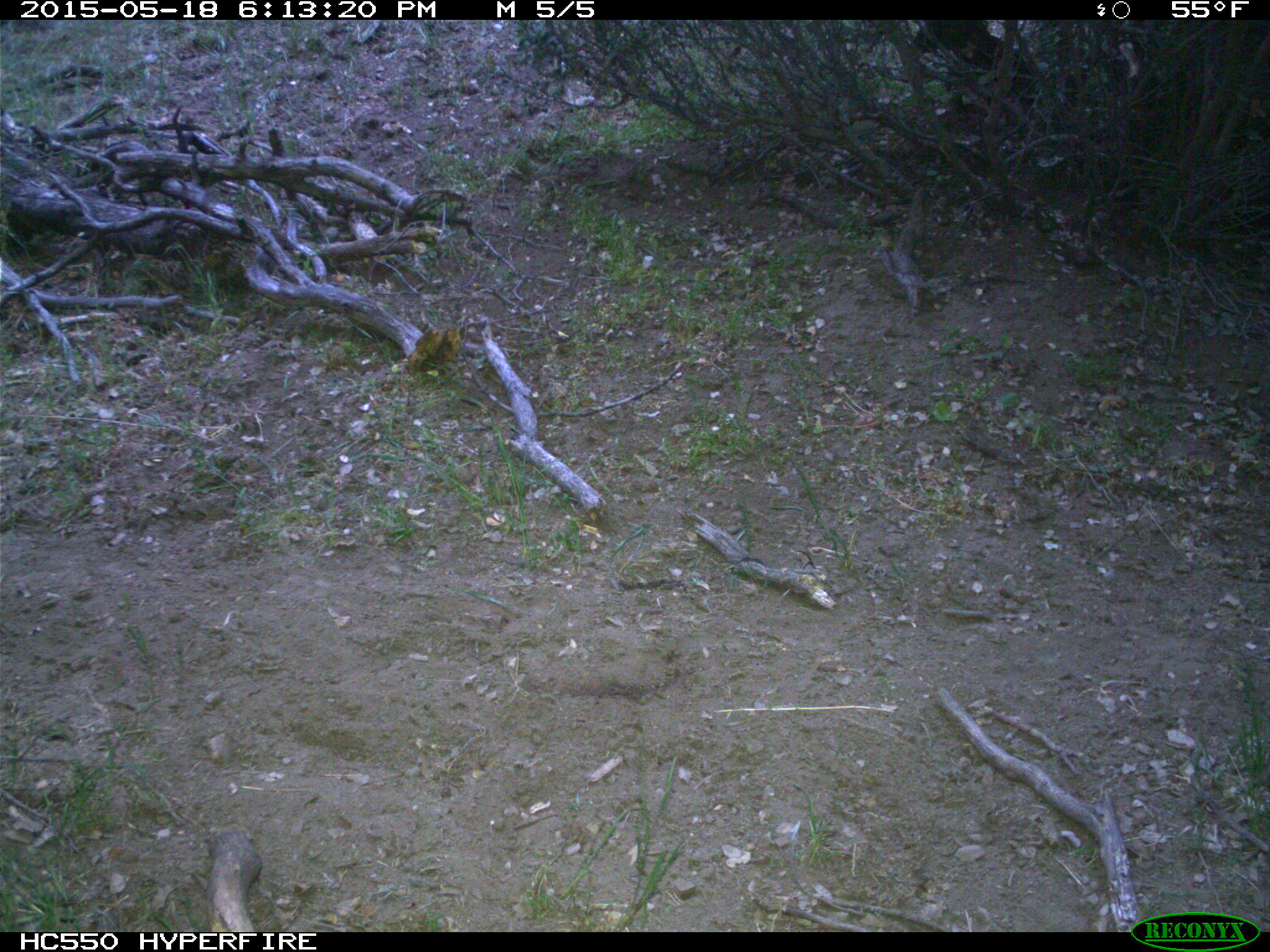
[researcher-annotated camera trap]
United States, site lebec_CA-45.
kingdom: Animalia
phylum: Chordata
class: Mammalia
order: Artiodactyla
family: Bovidae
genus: Bos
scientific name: Bos taurus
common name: domestic cow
Bos taurus (domestic cow).